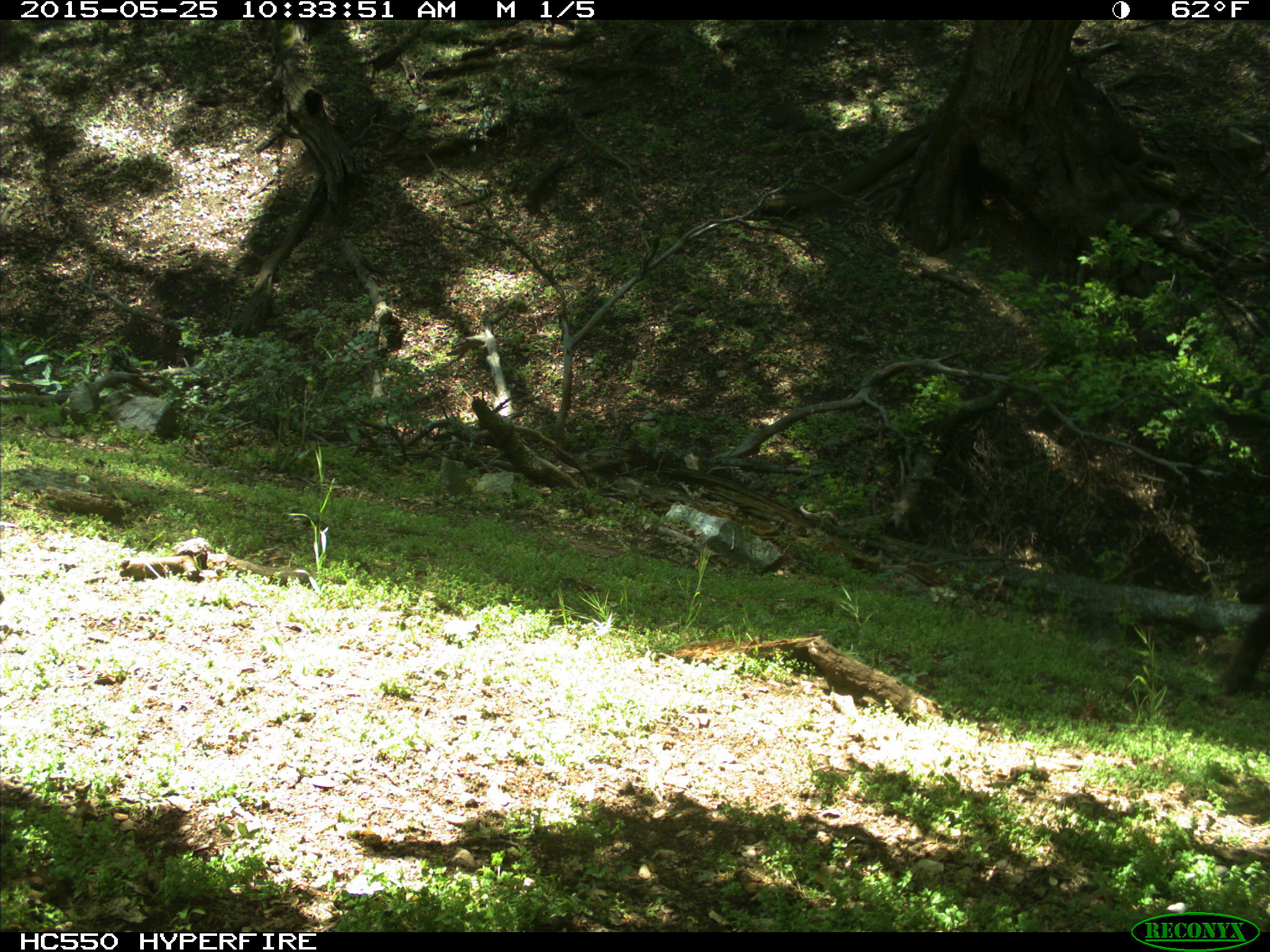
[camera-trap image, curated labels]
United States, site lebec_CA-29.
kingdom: Animalia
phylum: Chordata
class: Mammalia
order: Artiodactyla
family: Bovidae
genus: Bos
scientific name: Bos taurus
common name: domestic cow